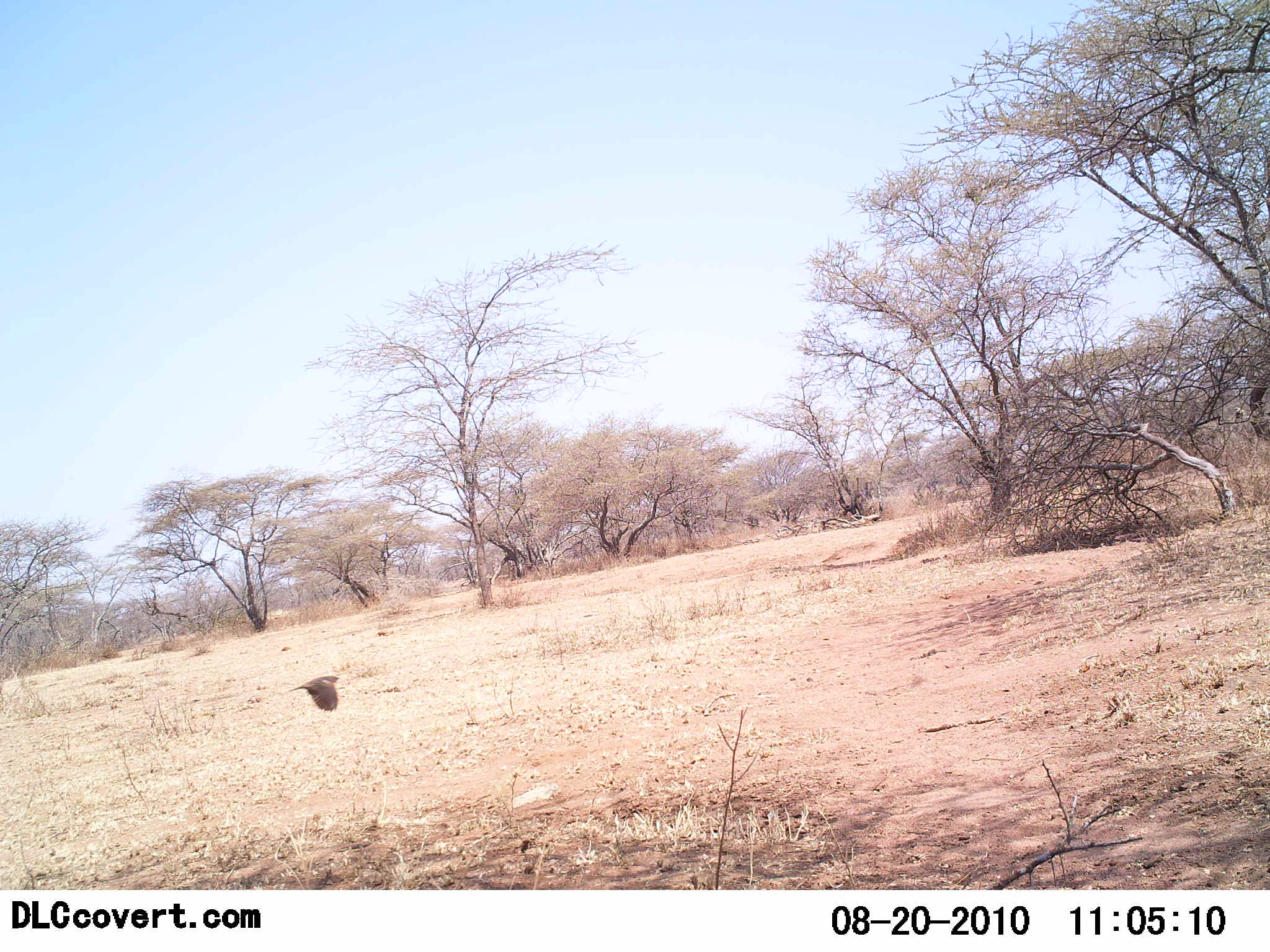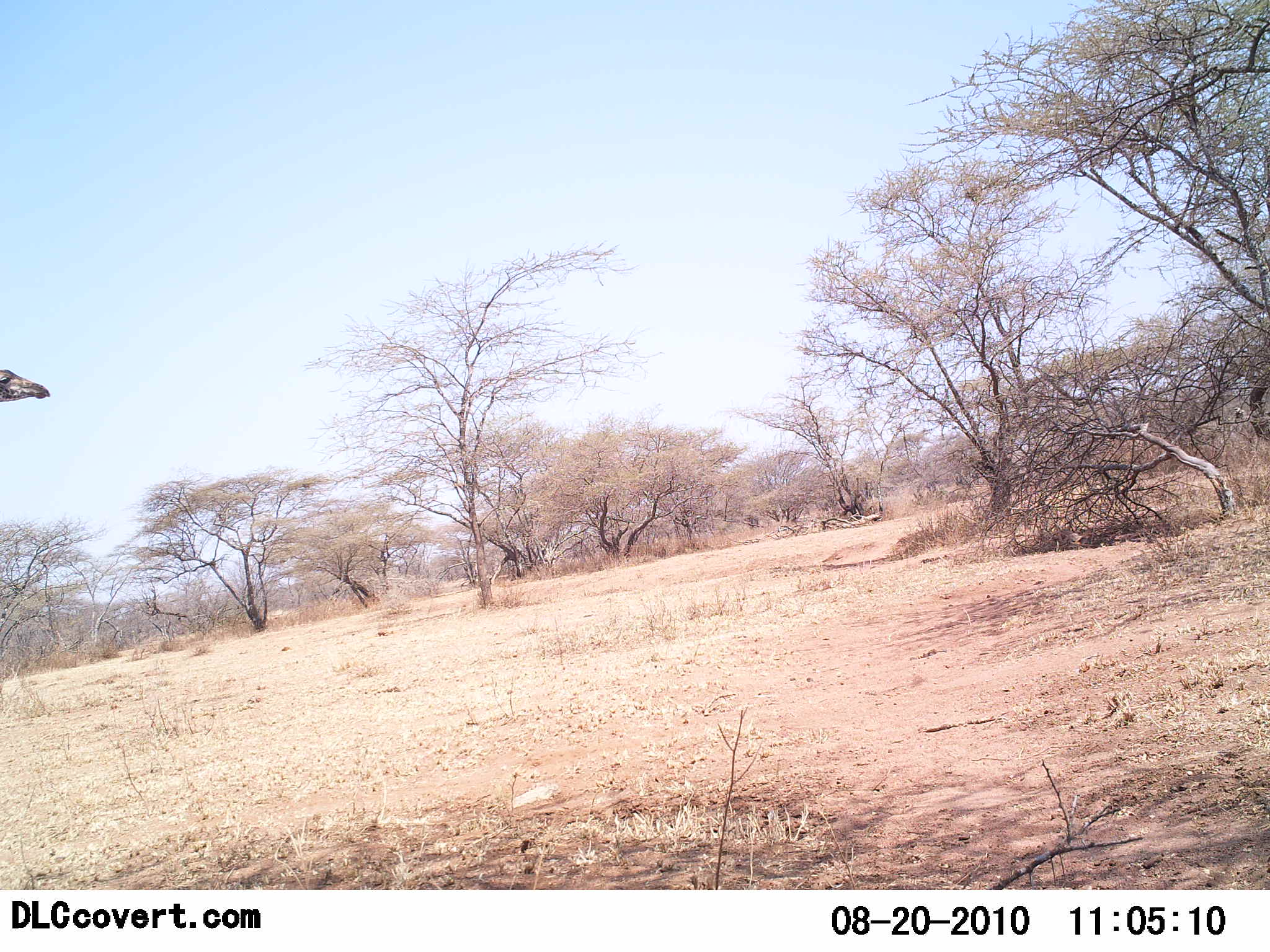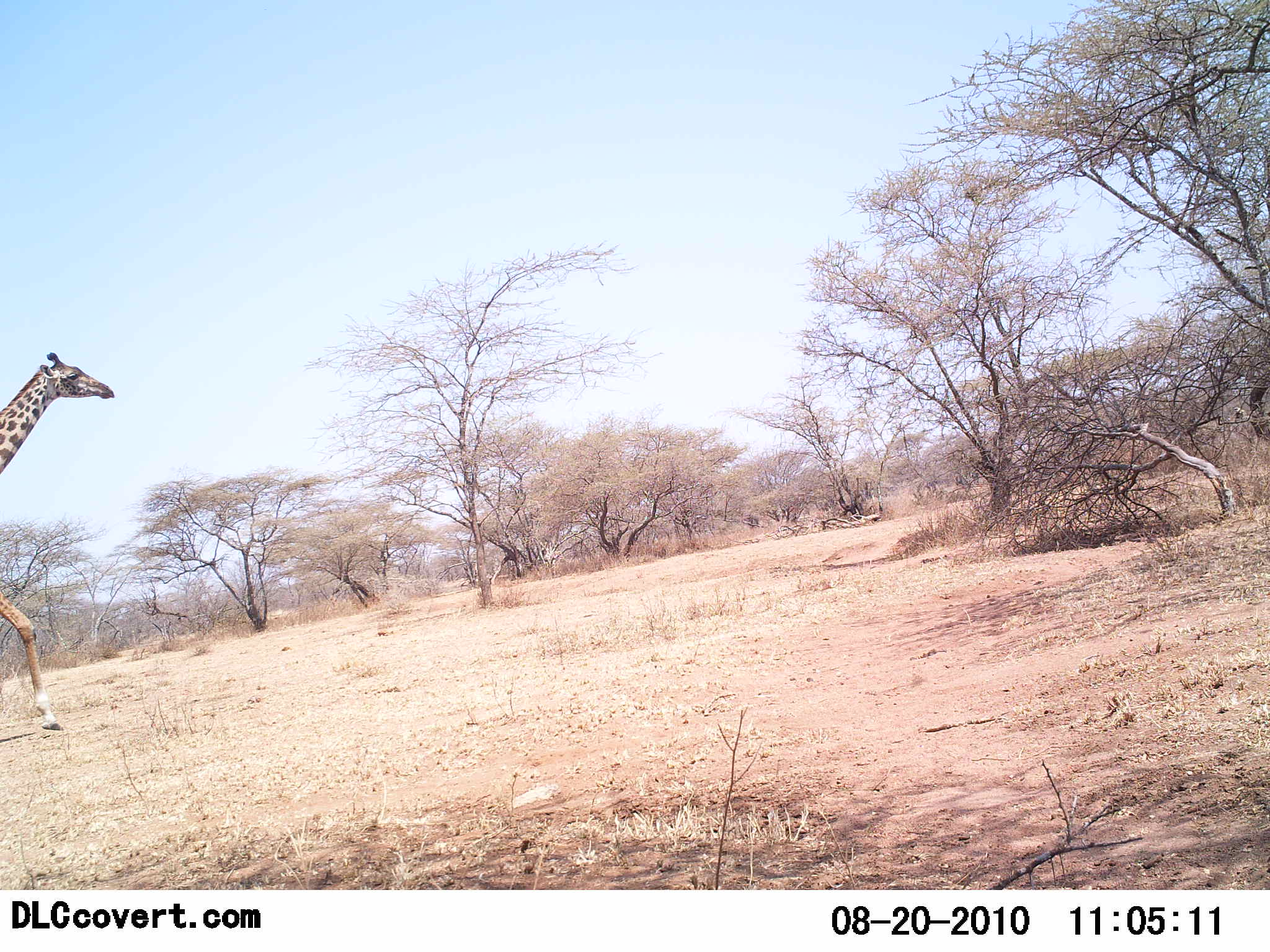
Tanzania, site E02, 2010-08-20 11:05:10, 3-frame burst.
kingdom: Animalia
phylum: Chordata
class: Mammalia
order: Artiodactyla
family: Giraffidae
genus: Giraffa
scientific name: Giraffa camelopardalis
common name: giraffe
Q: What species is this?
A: Giraffe (Giraffa camelopardalis).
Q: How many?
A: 1.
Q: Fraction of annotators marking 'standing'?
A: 5%.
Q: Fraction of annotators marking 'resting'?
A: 0%.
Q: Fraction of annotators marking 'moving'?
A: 95%.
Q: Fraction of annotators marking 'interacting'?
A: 0%.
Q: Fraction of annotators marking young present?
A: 0%.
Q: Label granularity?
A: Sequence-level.